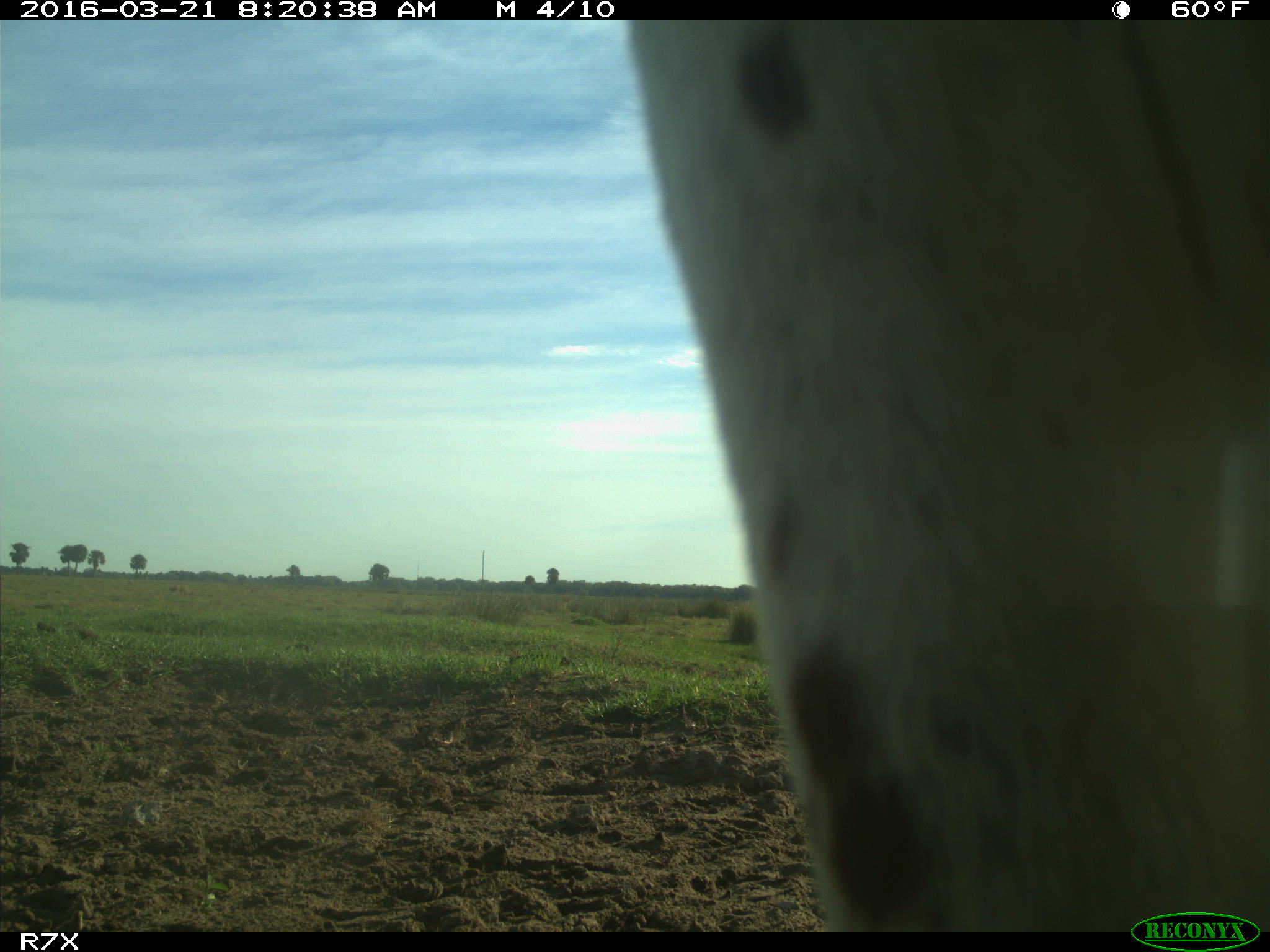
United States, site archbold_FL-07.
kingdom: Animalia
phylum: Chordata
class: Mammalia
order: Artiodactyla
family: Bovidae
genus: Bos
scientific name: Bos taurus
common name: domestic cow